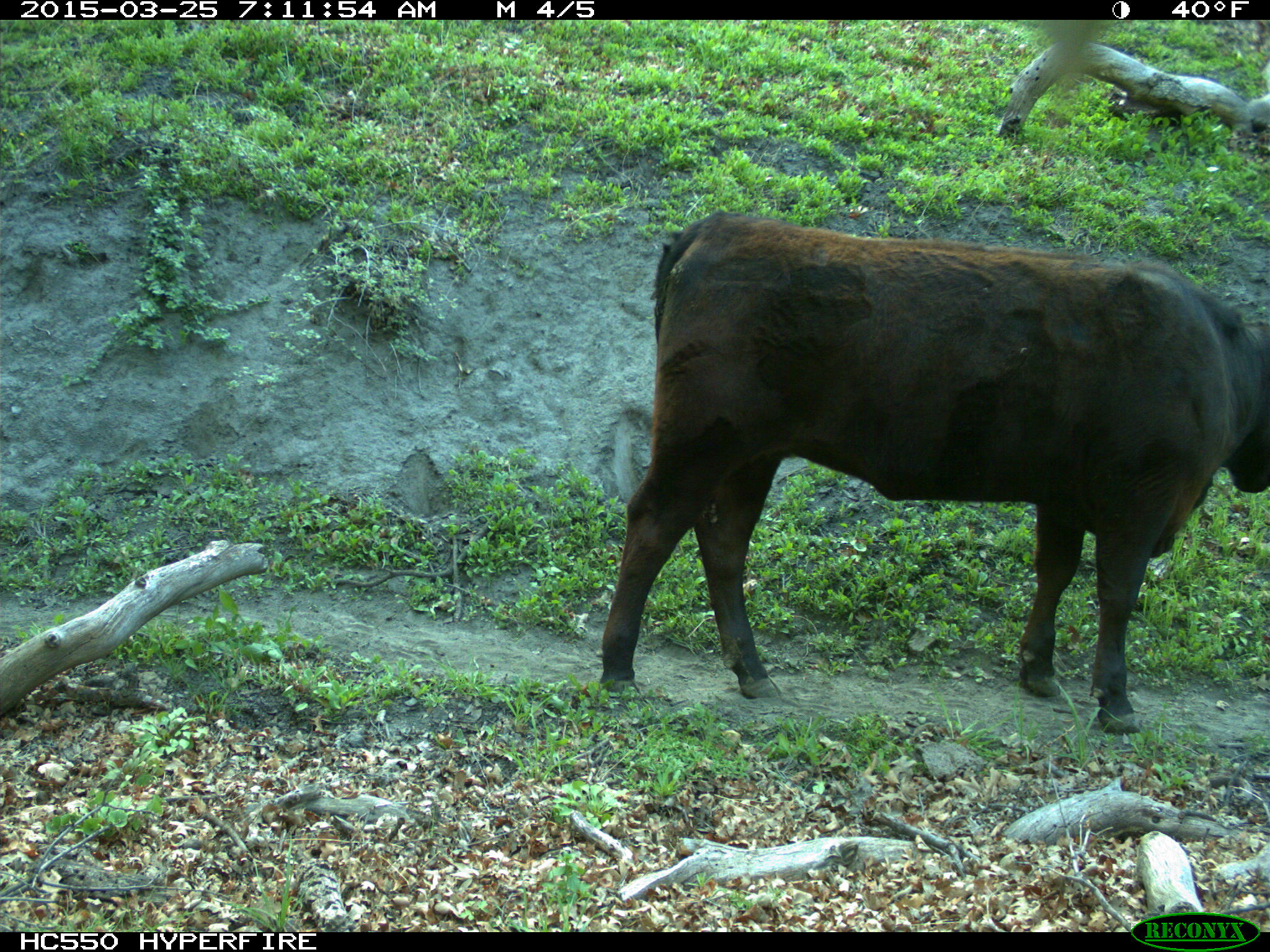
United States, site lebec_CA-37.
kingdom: Animalia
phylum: Chordata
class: Mammalia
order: Artiodactyla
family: Bovidae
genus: Bos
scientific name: Bos taurus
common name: domestic cow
Bos taurus (domestic cow).